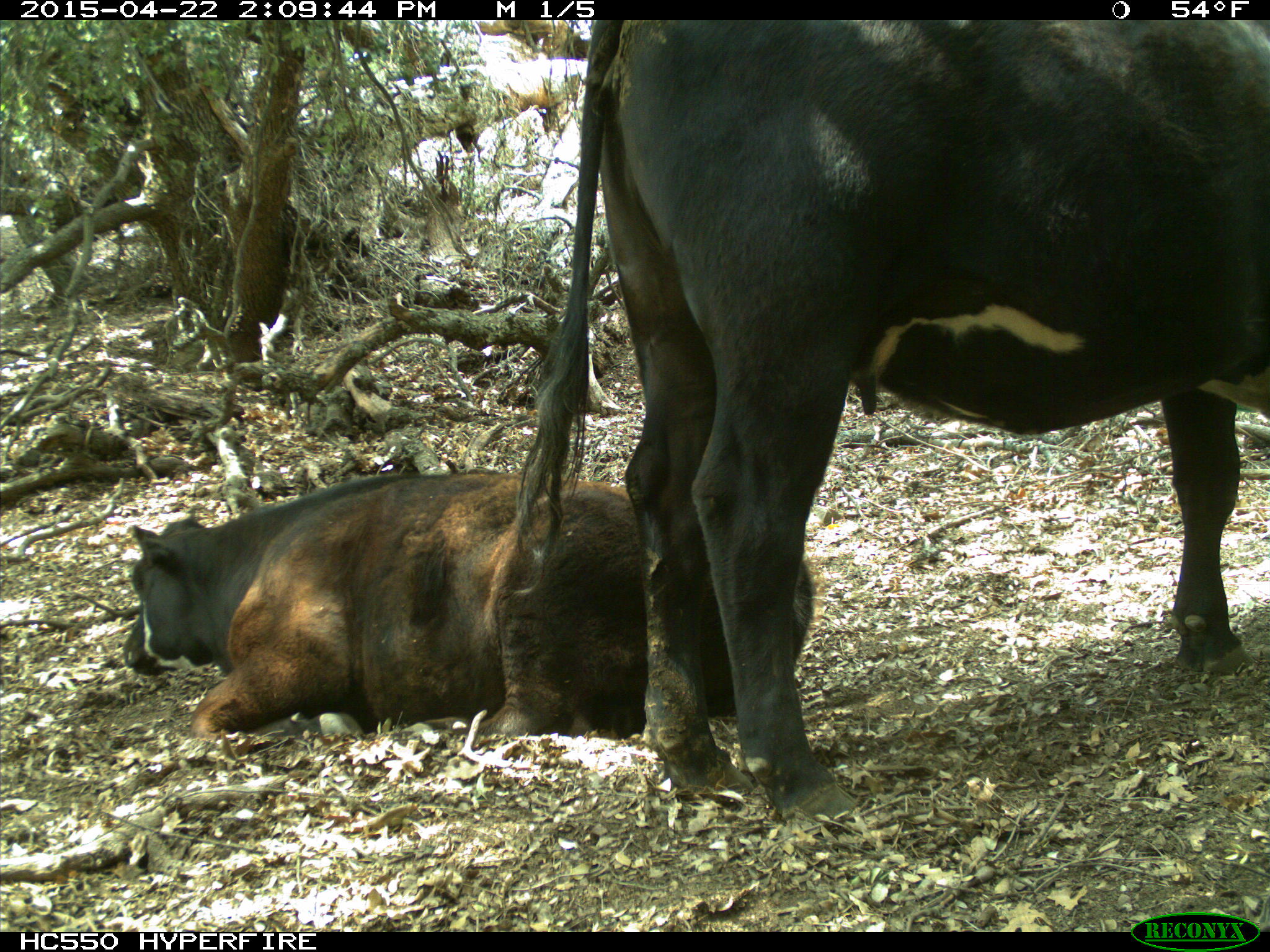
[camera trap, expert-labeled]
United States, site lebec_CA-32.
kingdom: Animalia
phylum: Chordata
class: Mammalia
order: Artiodactyla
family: Bovidae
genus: Bos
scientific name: Bos taurus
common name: domestic cow